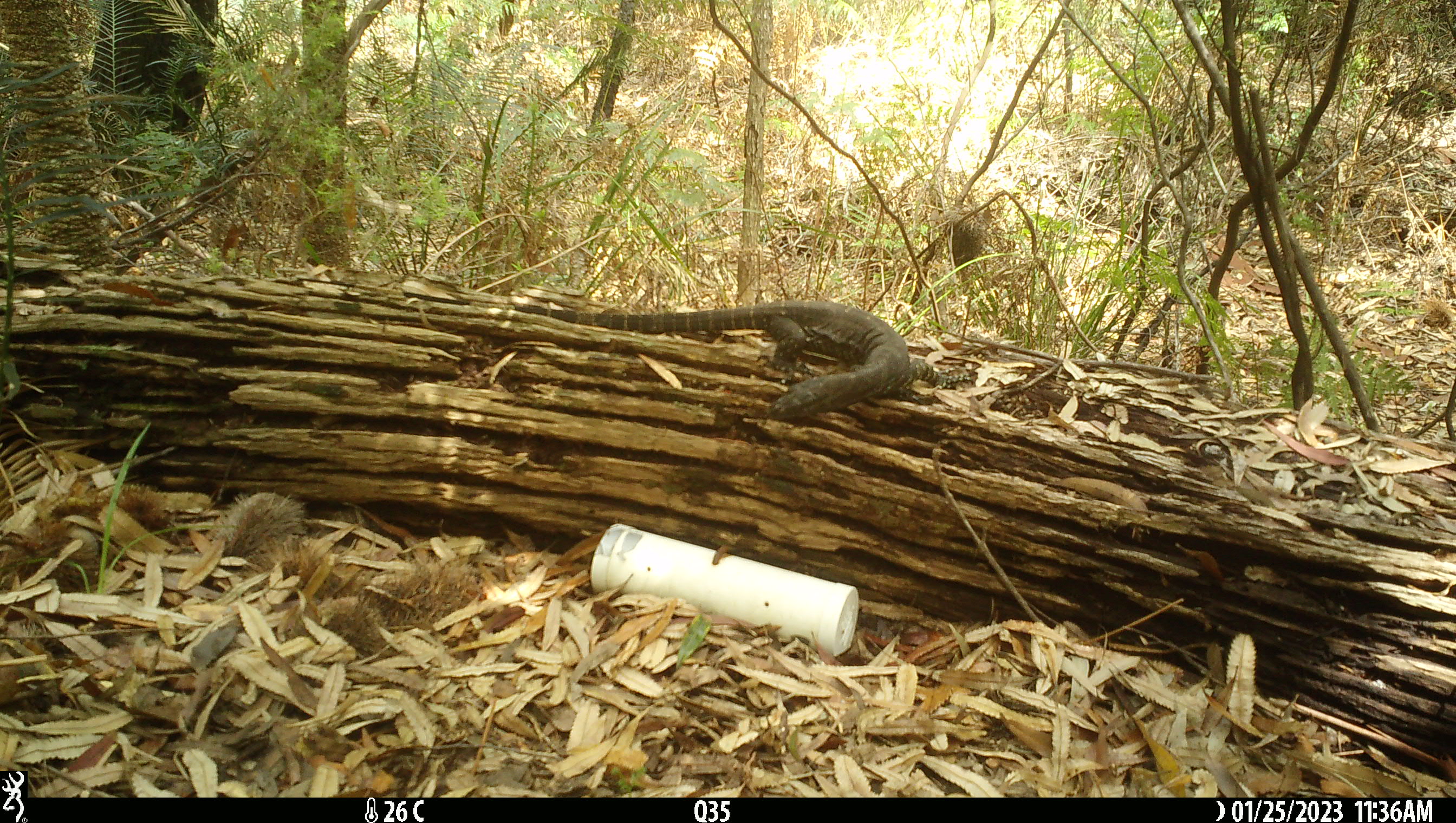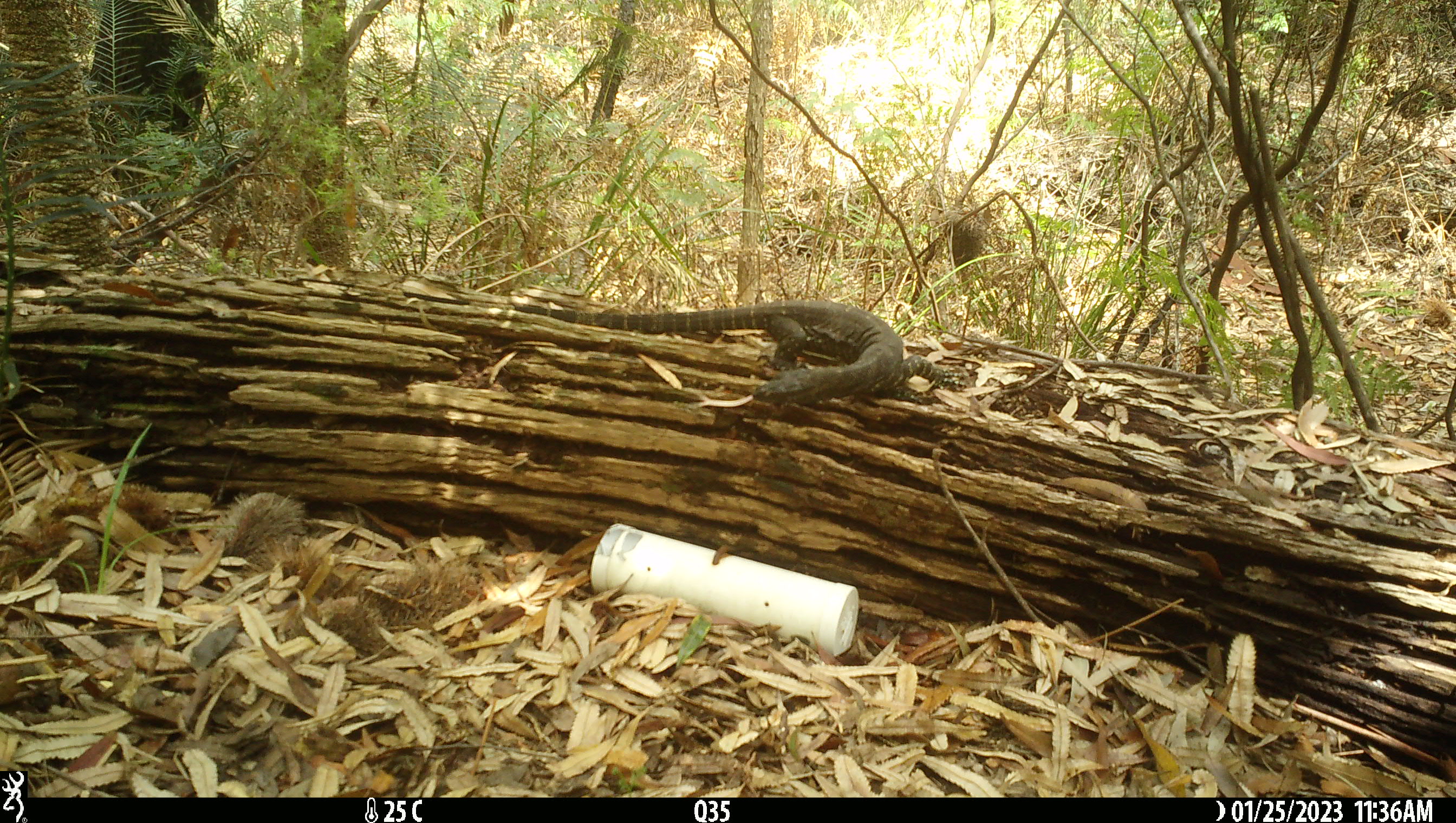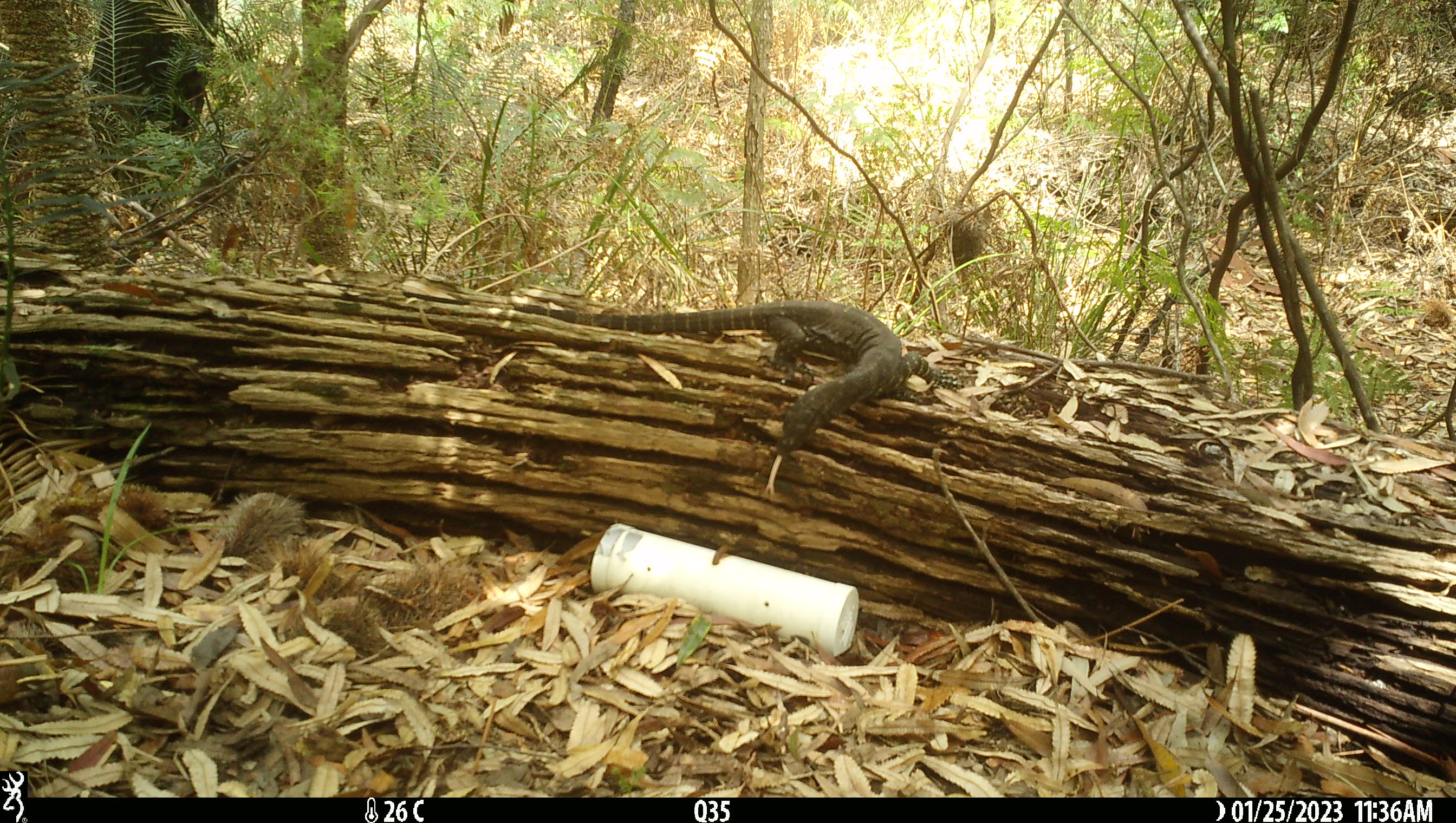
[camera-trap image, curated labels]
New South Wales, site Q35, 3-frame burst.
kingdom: Animalia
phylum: Chordata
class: Reptilia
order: Squamata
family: Varanidae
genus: Varanus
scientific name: Varanus varius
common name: lace monitor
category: goanna